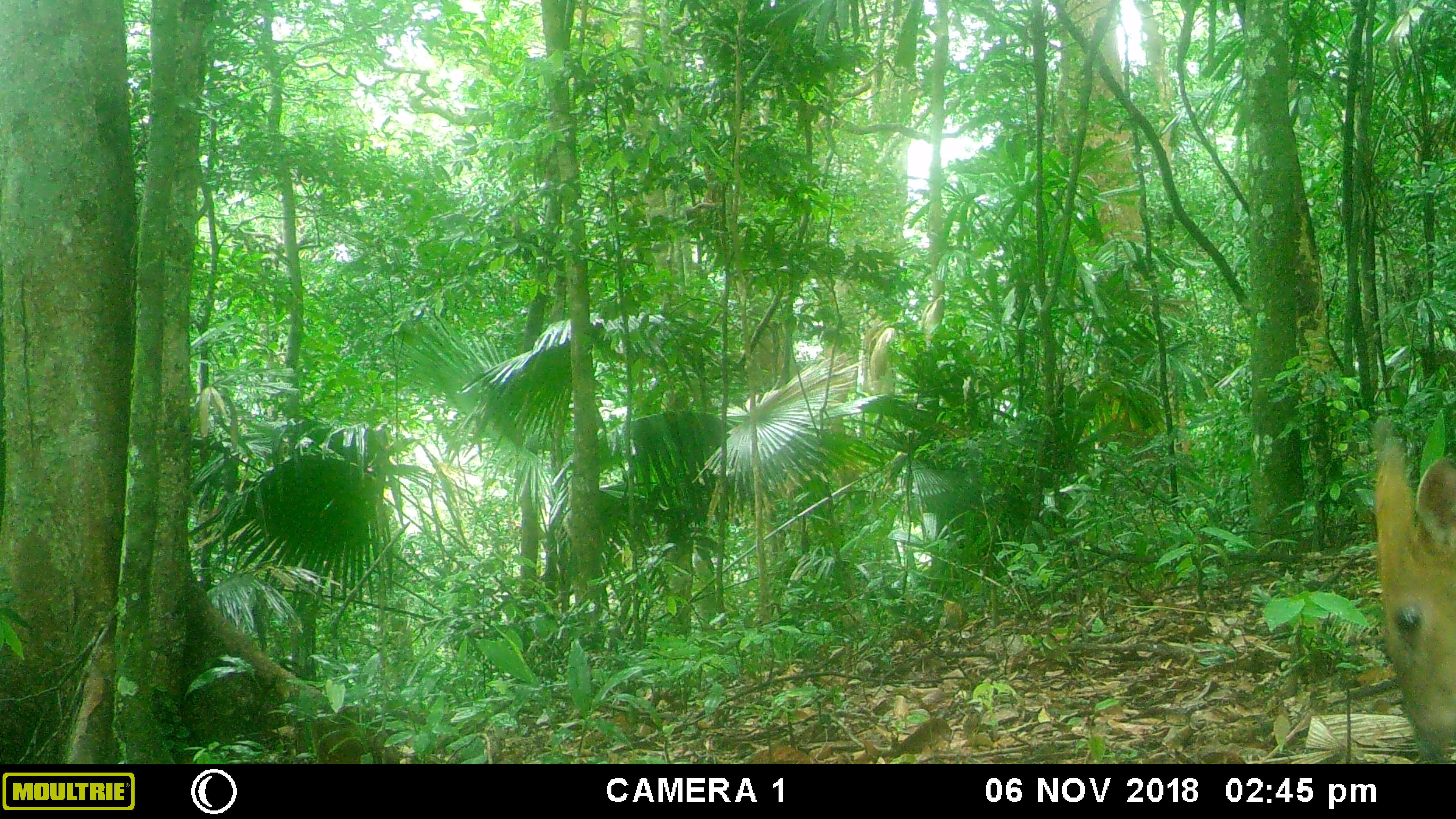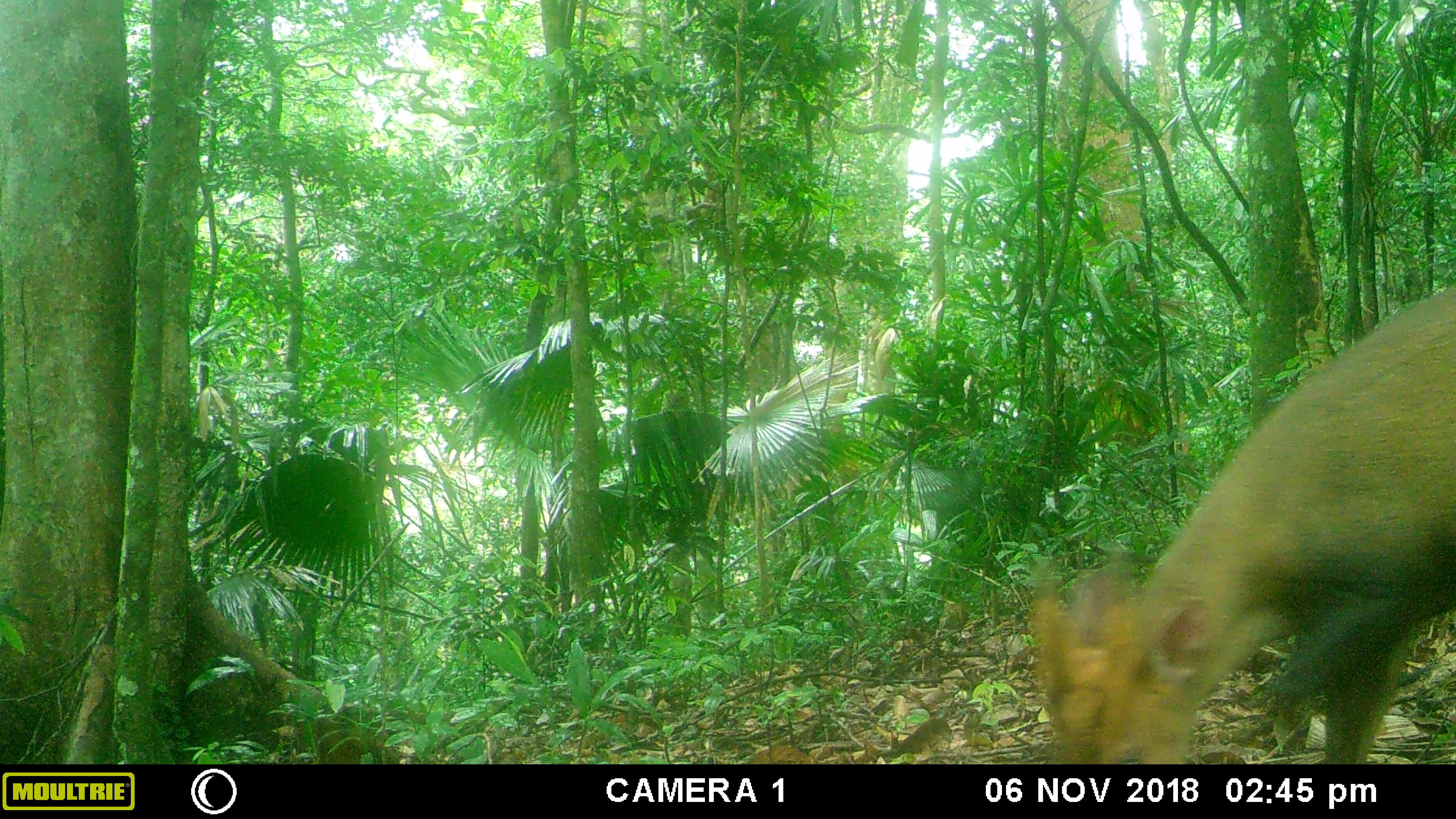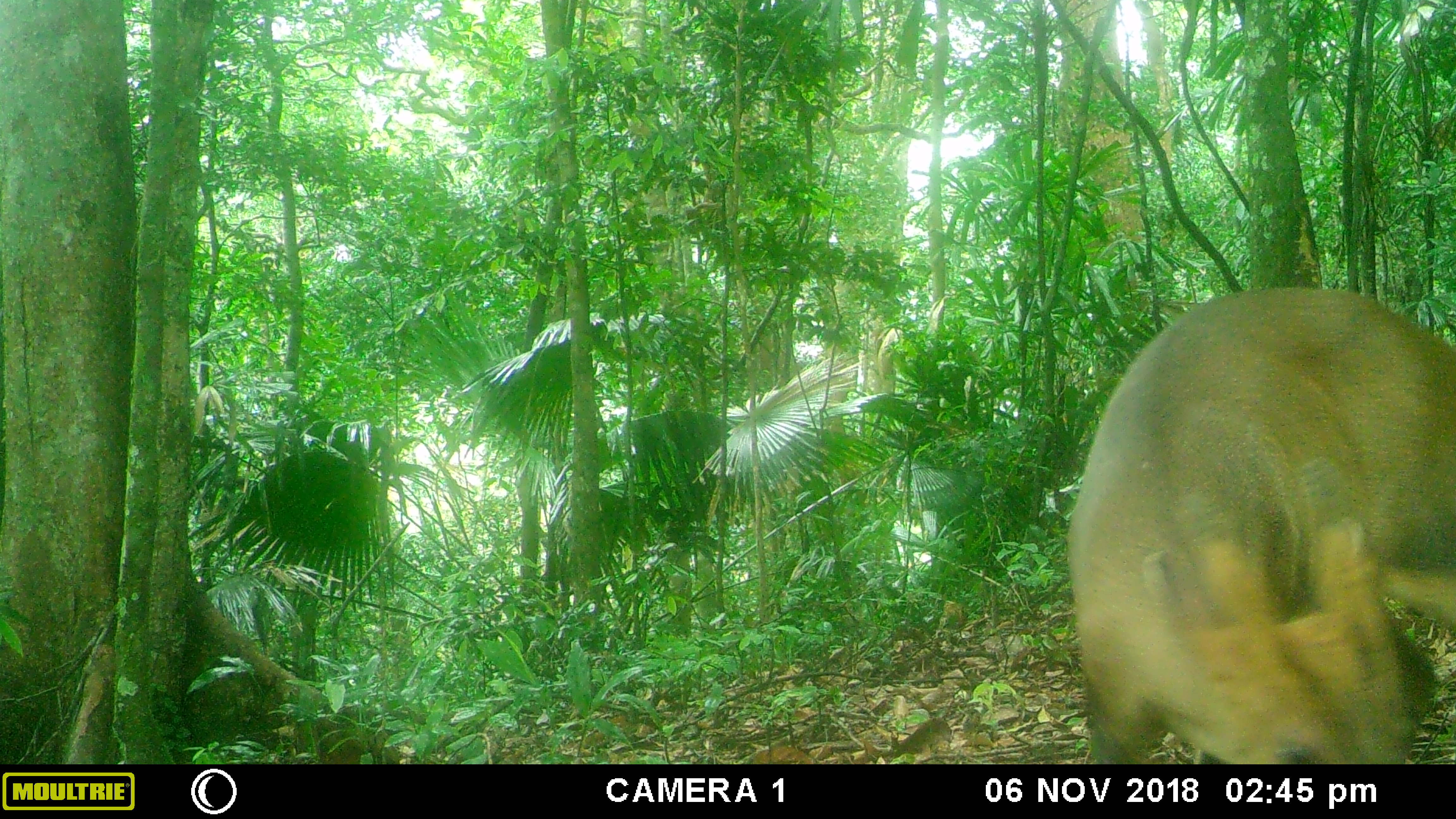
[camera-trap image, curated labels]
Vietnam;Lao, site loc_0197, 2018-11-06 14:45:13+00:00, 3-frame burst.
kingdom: Animalia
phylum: Chordata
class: Mammalia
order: Artiodactyla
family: Cervidae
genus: Muntiacus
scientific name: Muntiacus vuquangensis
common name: large-antlered muntjac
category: large antlered muntjac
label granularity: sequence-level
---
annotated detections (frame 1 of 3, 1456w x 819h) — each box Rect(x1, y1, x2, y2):
large antlered muntjac: Rect(1370, 416, 1456, 758)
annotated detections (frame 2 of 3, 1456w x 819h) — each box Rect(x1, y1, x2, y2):
large antlered muntjac: Rect(1030, 285, 1455, 764)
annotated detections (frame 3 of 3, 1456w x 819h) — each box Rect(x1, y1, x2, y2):
large antlered muntjac: Rect(1066, 284, 1456, 764)